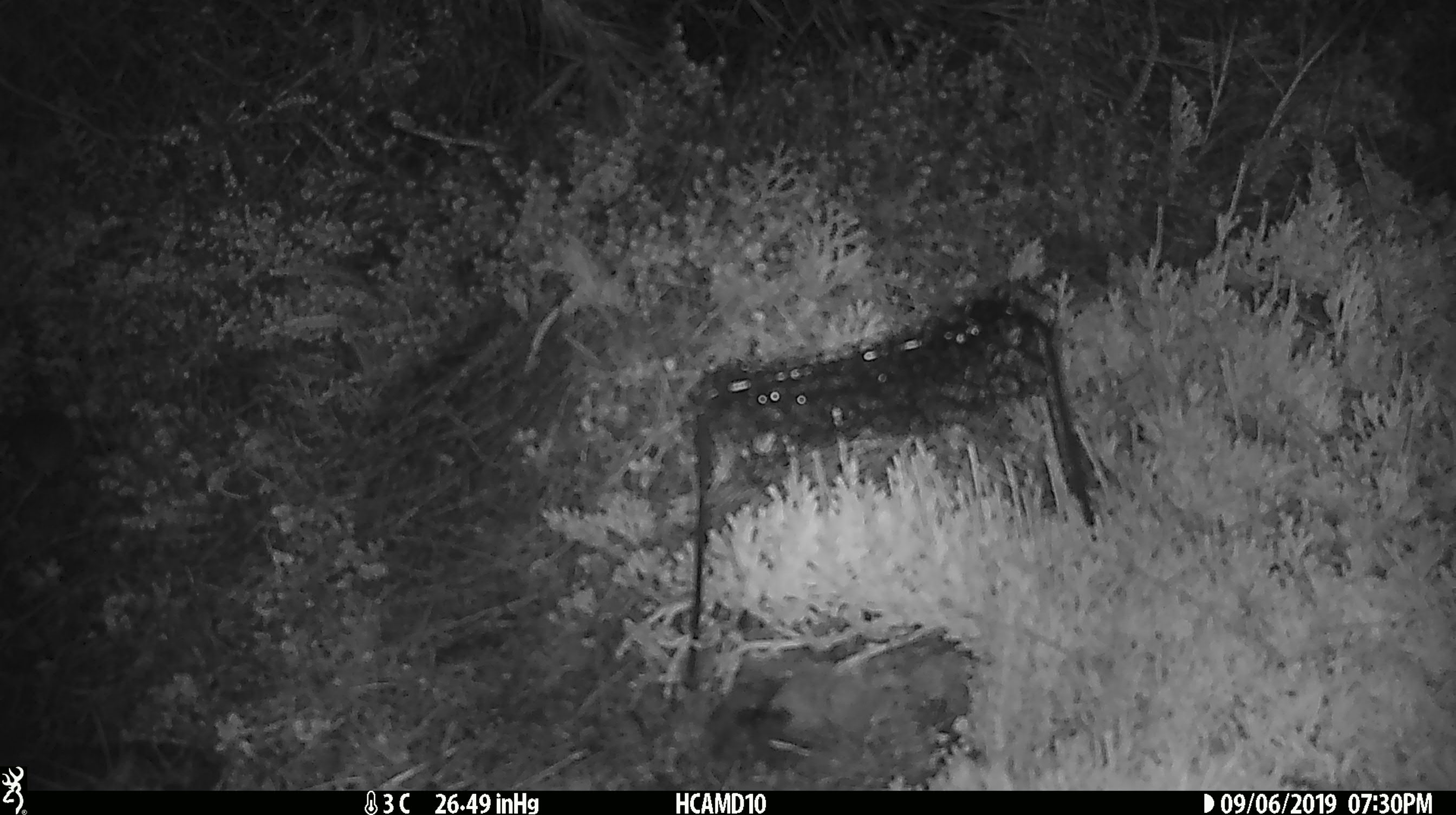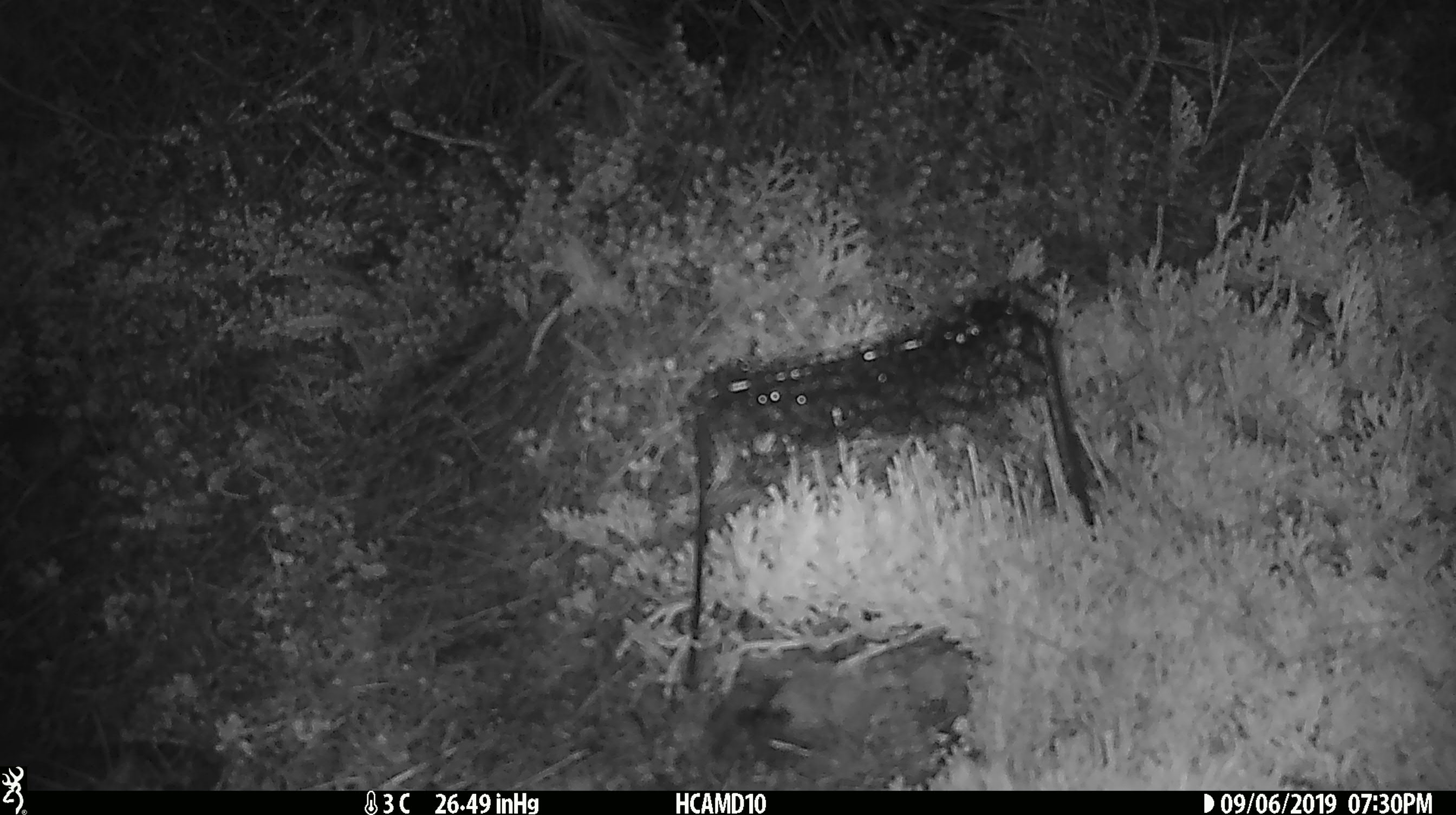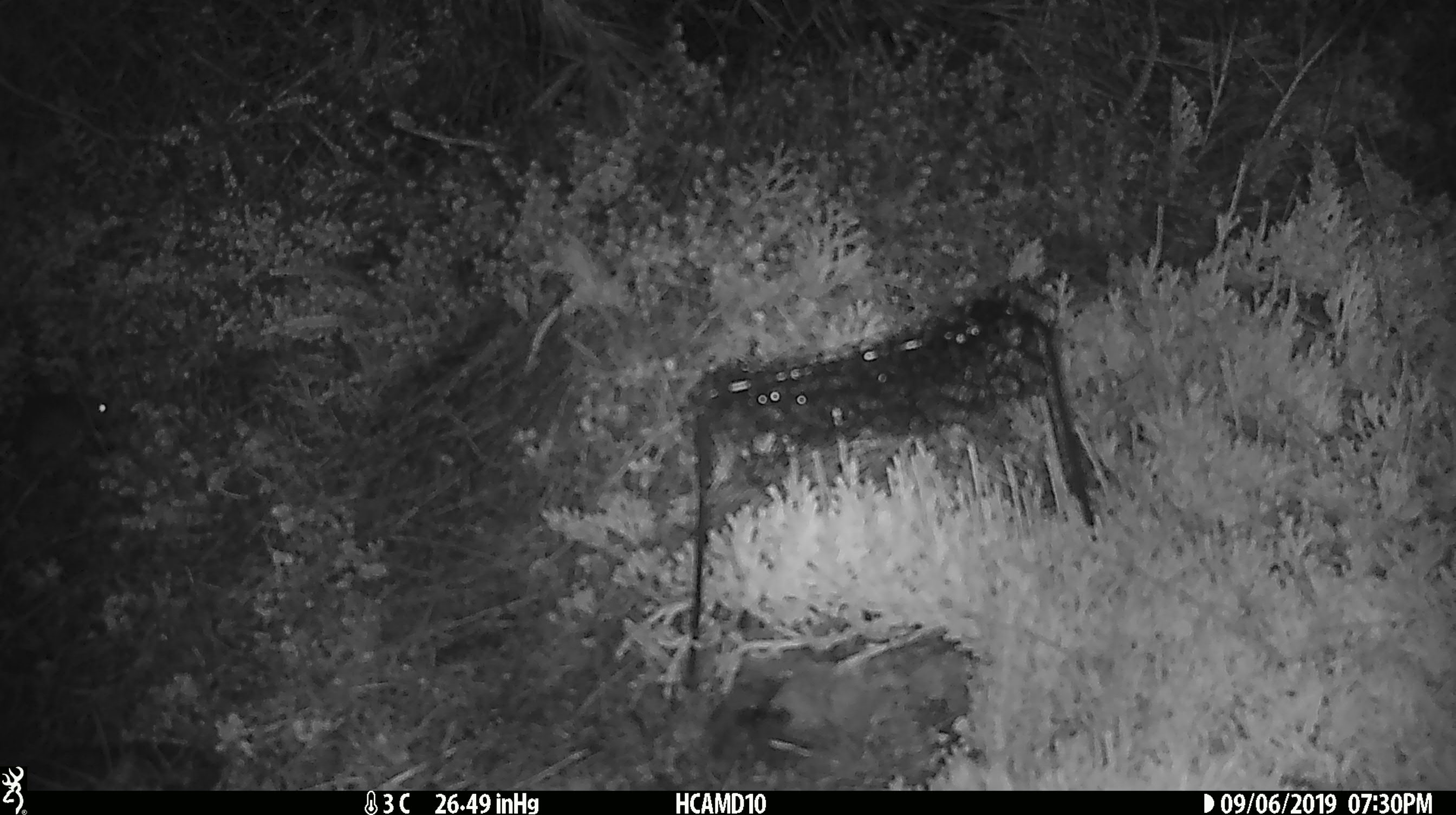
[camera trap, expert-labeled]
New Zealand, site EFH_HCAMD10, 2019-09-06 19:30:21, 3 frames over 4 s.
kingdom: Animalia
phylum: Chordata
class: Mammalia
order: Rodentia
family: Muridae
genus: Mus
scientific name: Mus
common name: mouse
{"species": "mouse (Mus)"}